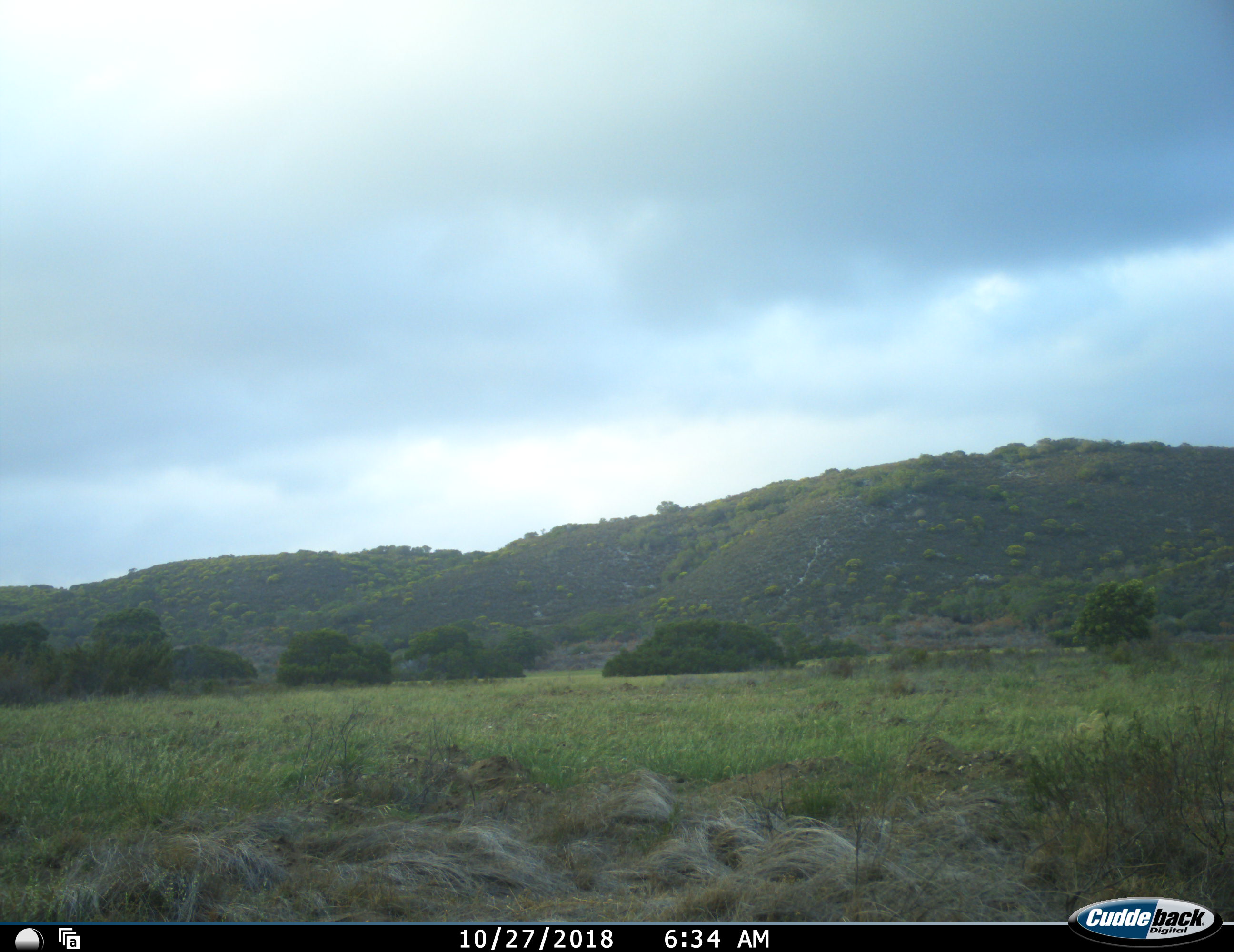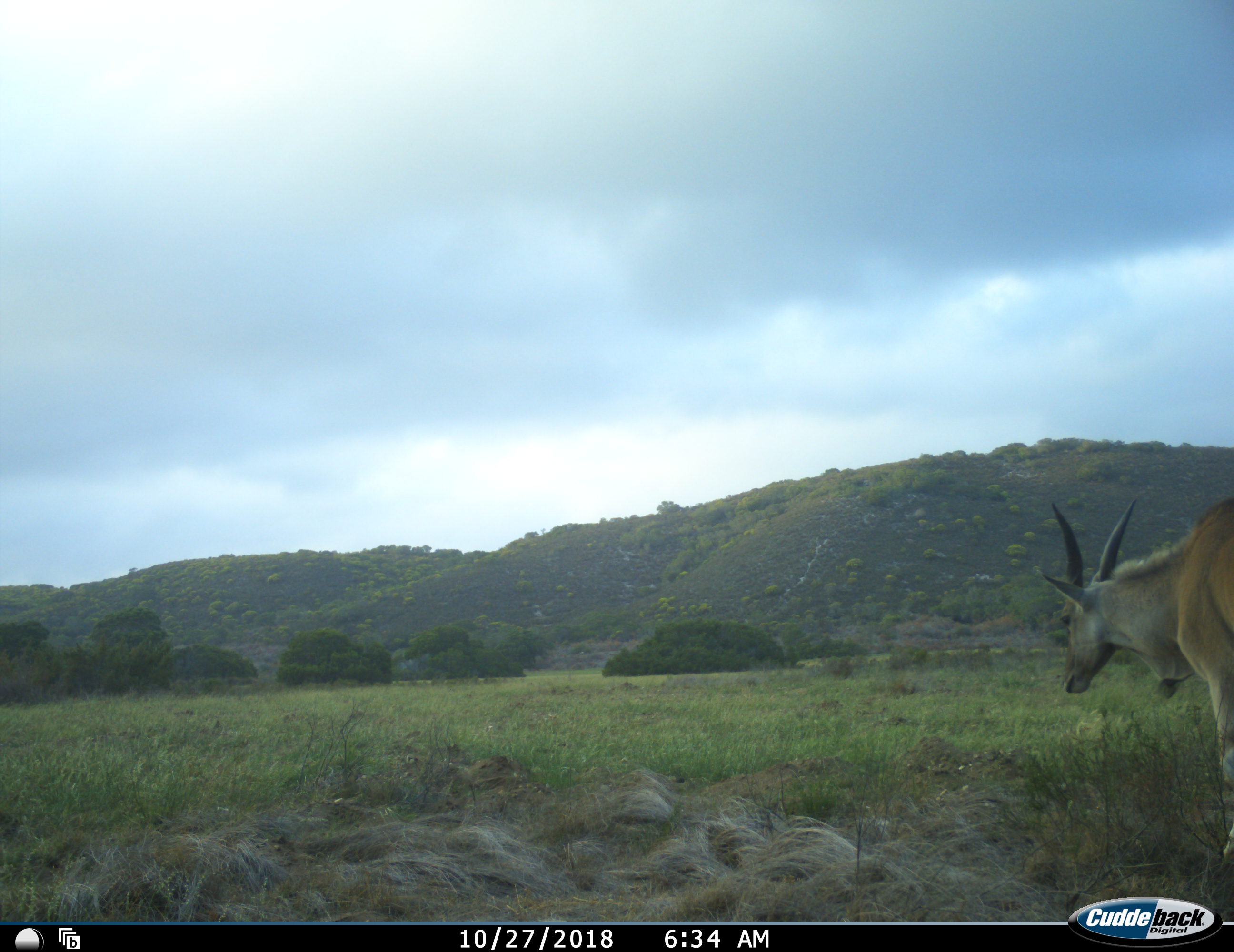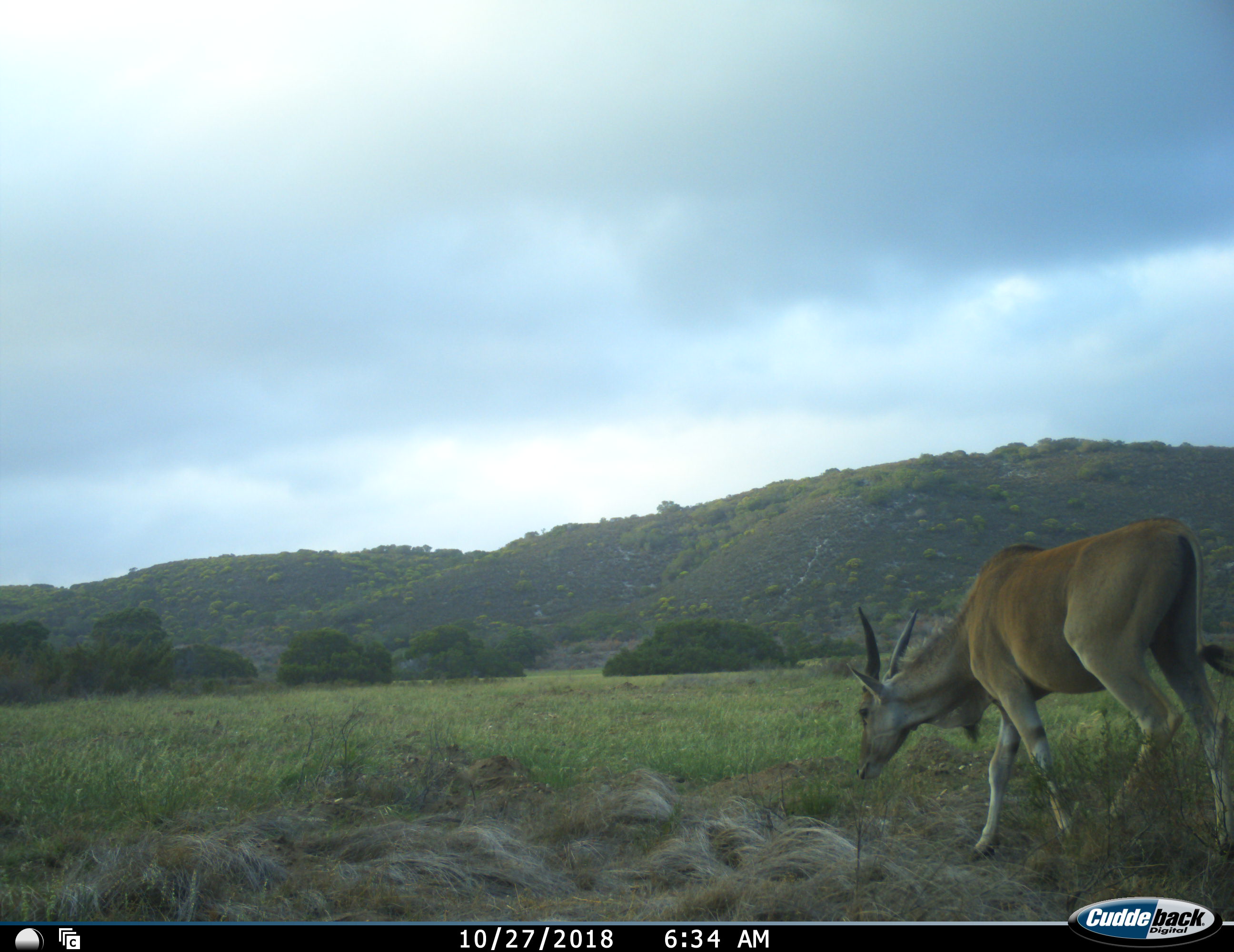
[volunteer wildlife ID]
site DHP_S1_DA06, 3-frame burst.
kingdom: Animalia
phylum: Chordata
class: Mammalia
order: Artiodactyla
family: Bovidae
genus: Tragelaphus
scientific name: Tragelaphus oryx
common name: eland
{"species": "eland (Tragelaphus oryx)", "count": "1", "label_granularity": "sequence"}